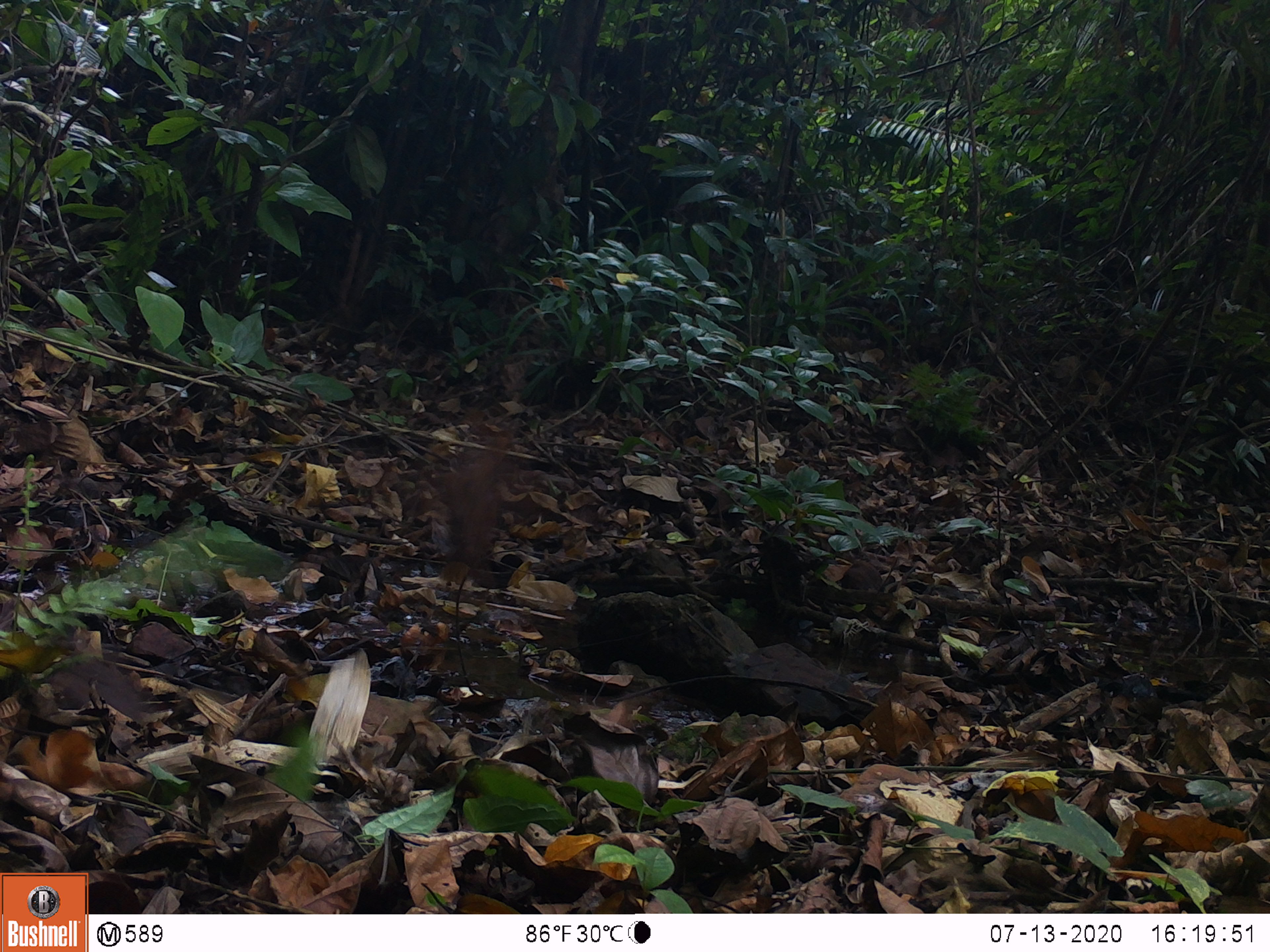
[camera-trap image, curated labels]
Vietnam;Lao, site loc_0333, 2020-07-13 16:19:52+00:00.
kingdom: Animalia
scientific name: Animalia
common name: animal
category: unidentified animal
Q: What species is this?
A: Unidentified animal (animal) (Animalia).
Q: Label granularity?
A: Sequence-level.